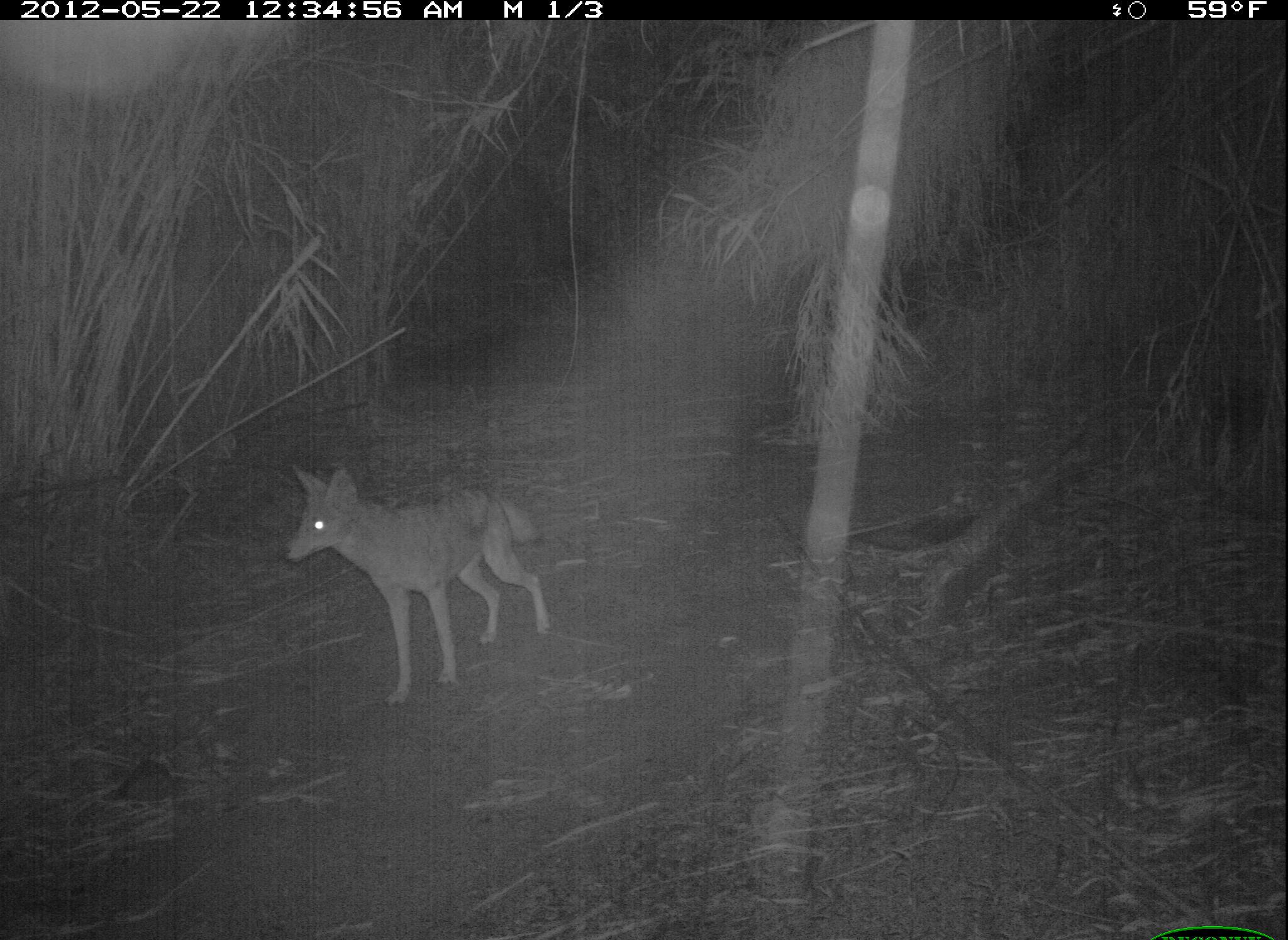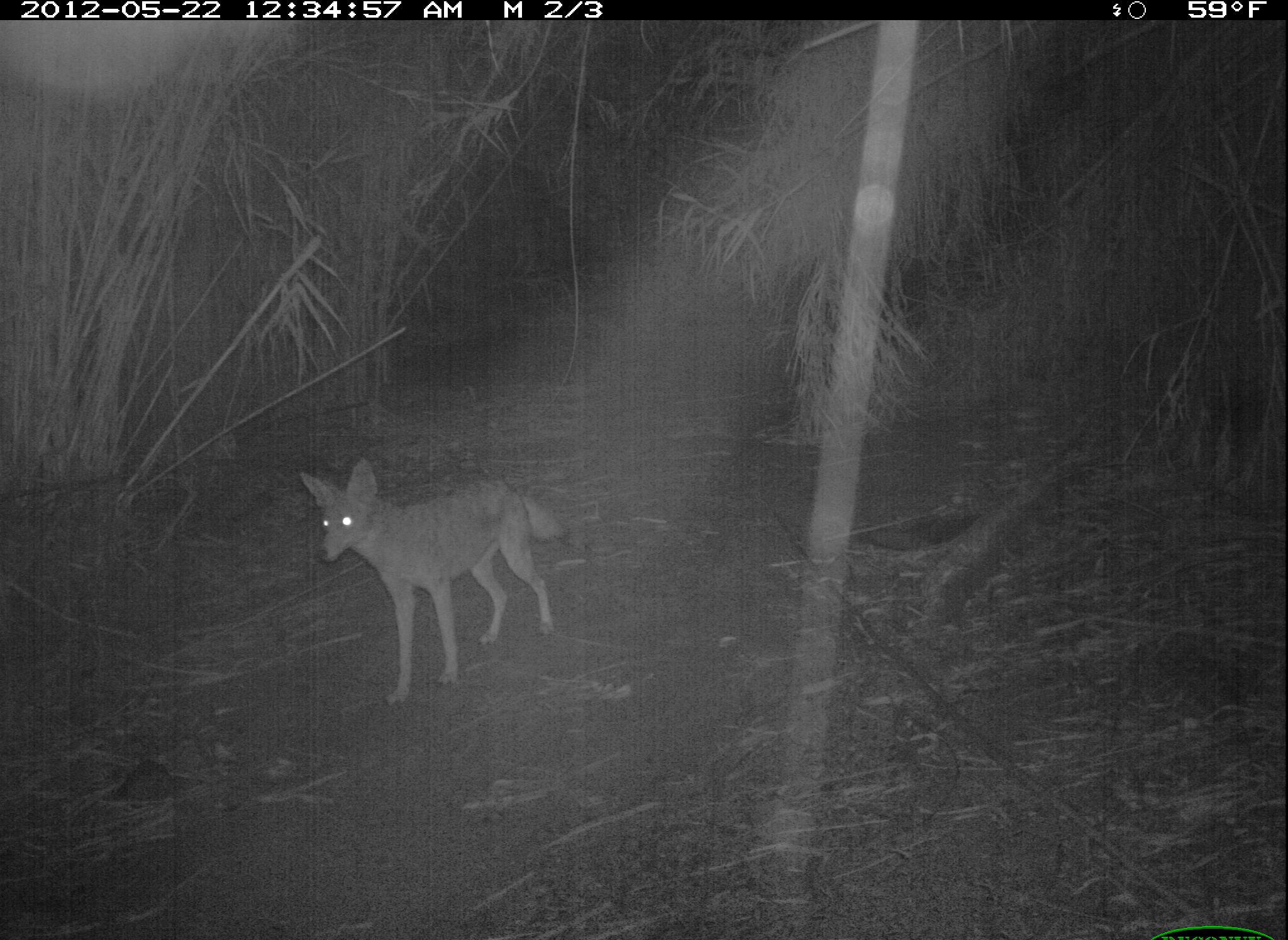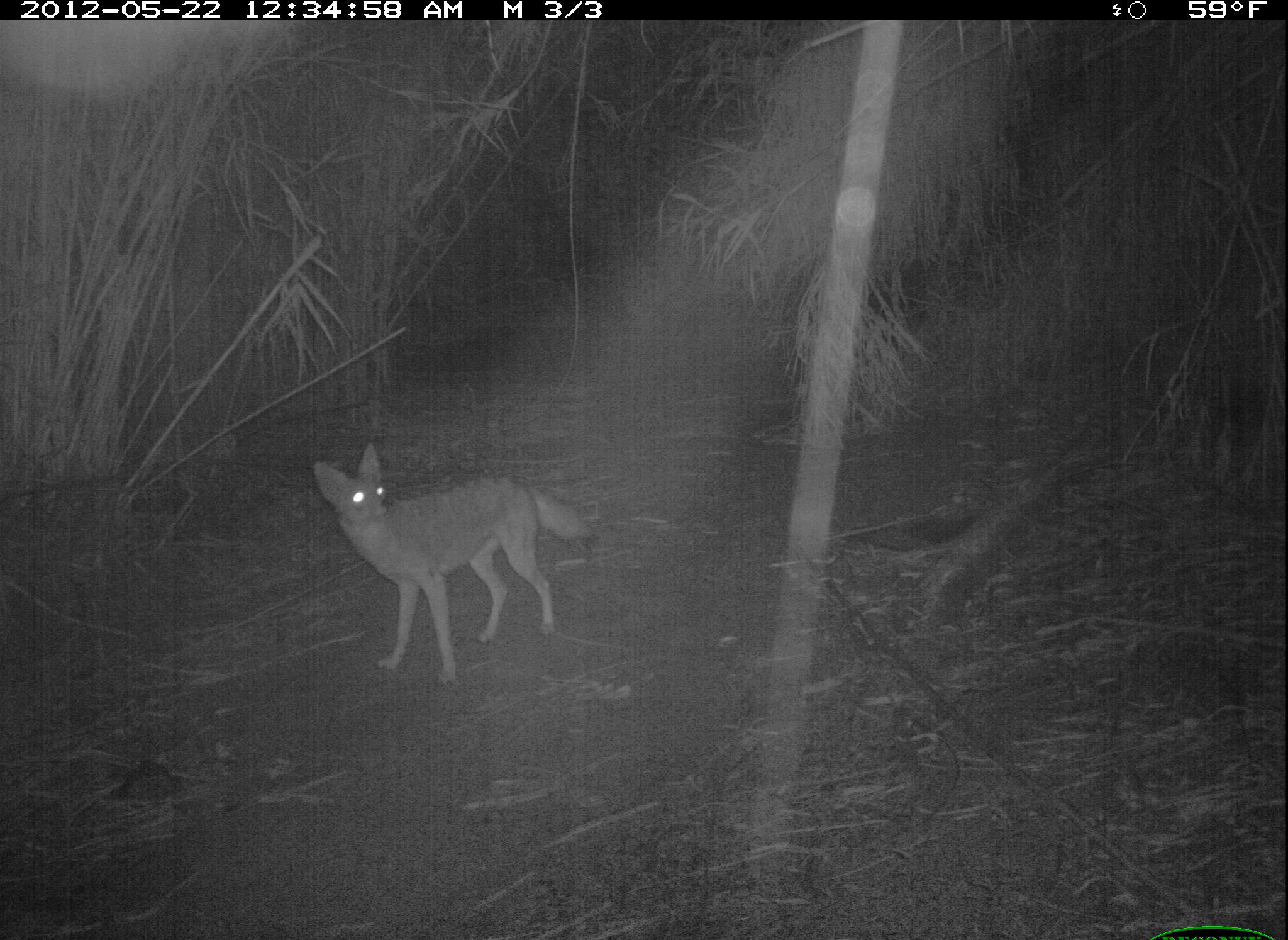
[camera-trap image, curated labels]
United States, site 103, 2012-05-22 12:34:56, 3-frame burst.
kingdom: Animalia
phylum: Chordata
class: Mammalia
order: Carnivora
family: Canidae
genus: Canis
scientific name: Canis latrans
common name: coyote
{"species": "coyote (Canis latrans)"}